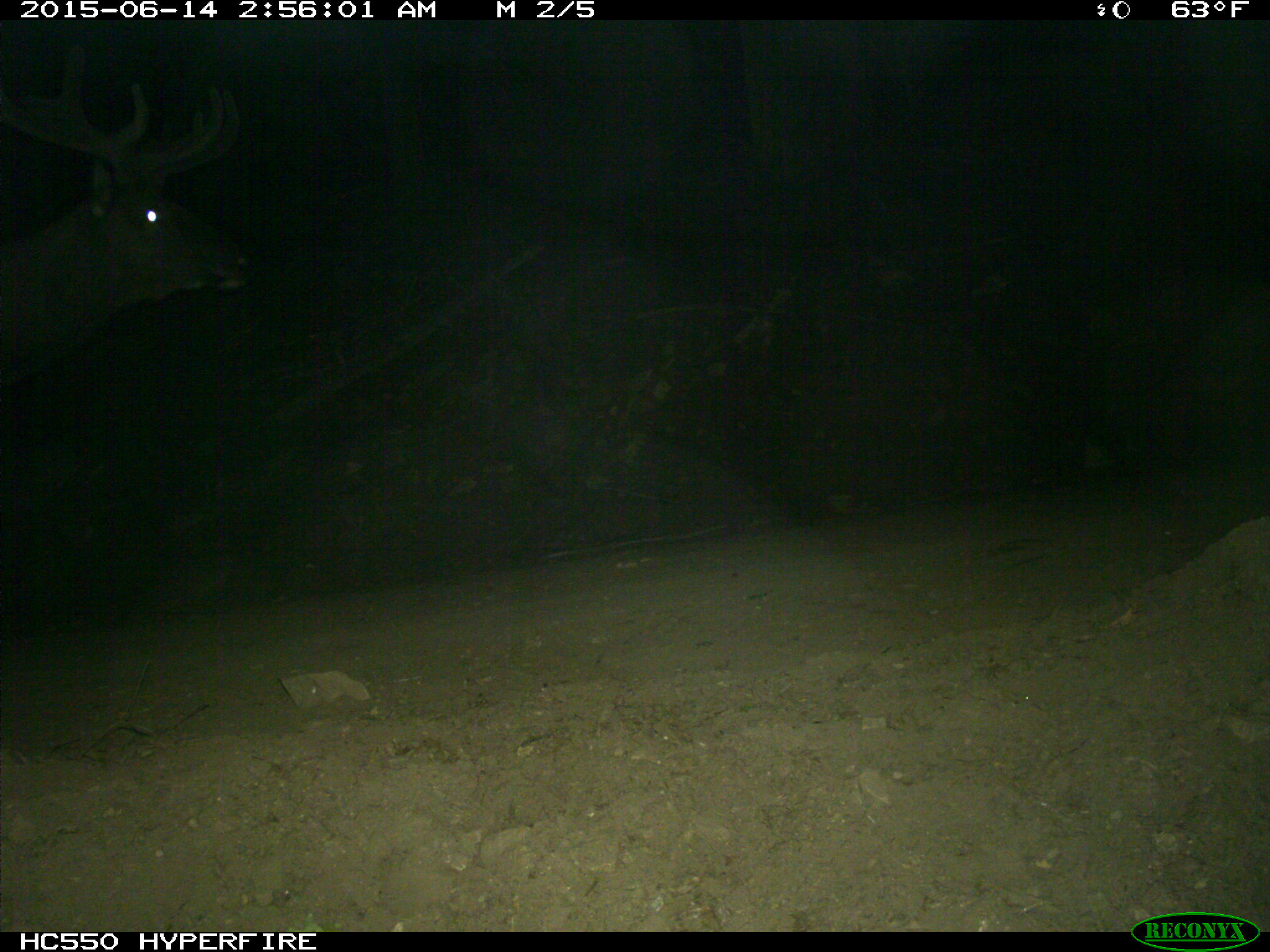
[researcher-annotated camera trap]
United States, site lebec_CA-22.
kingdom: Animalia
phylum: Chordata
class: Mammalia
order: Artiodactyla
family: Cervidae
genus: Cervus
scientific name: Cervus canadensis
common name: elk